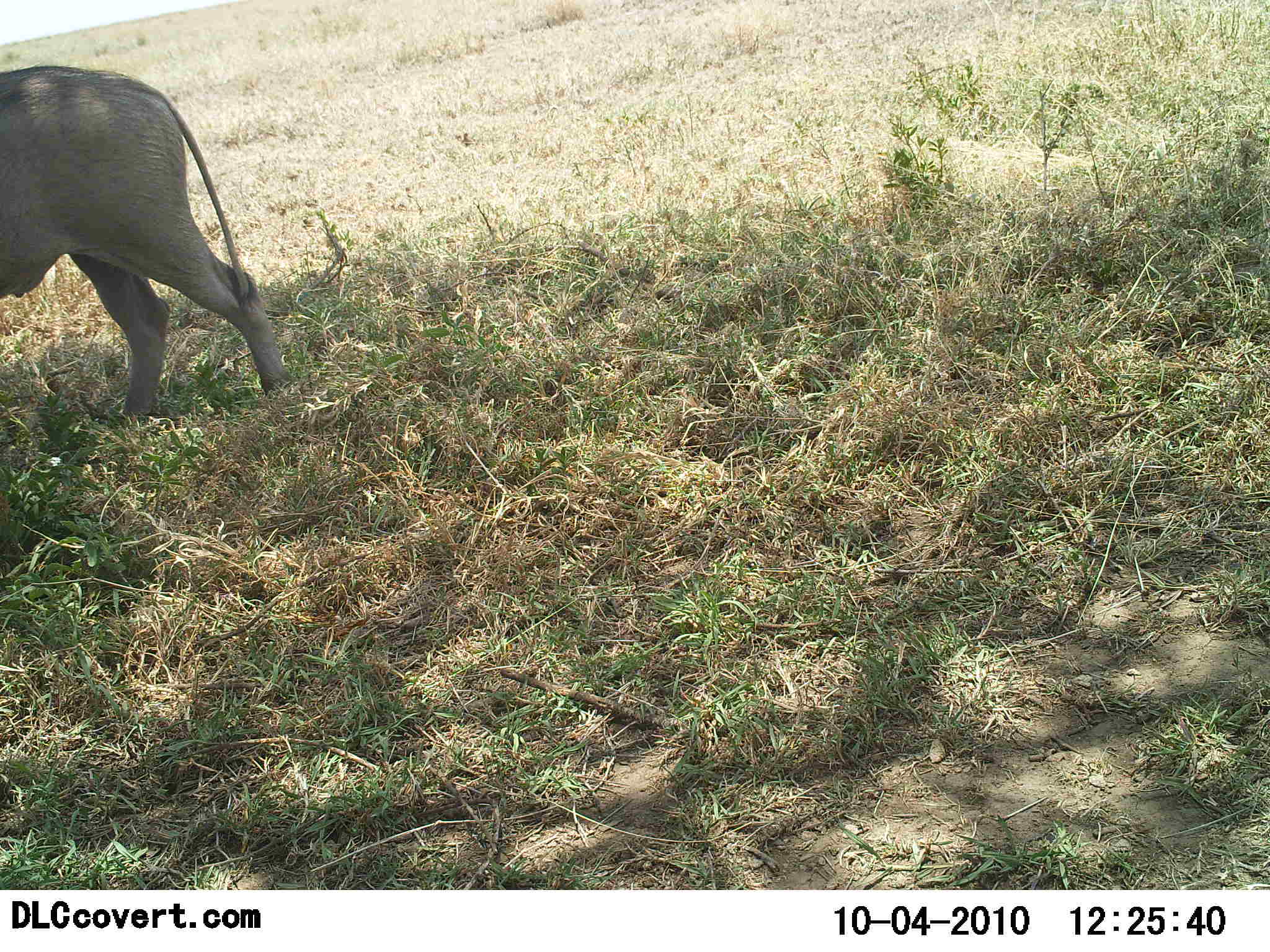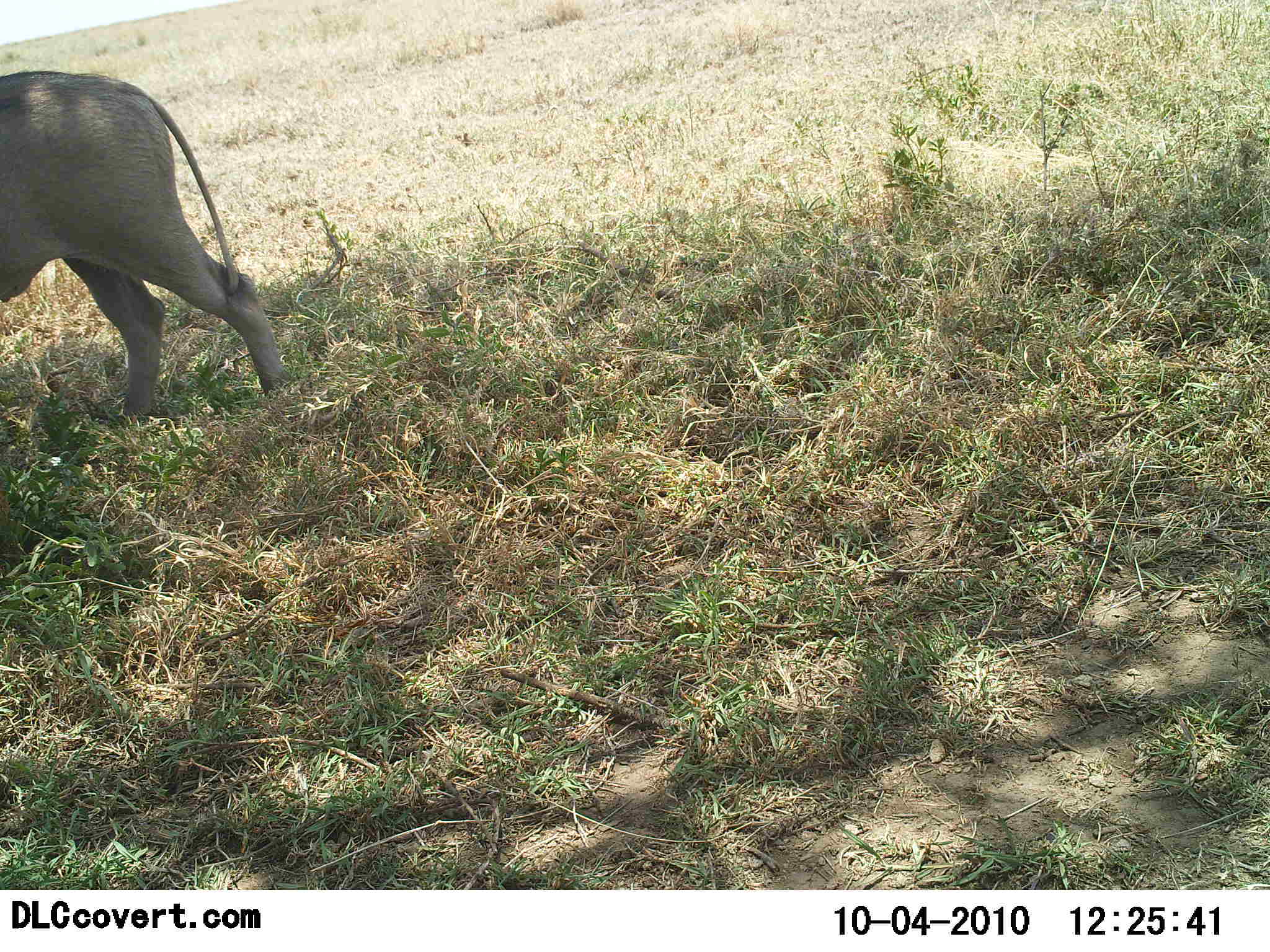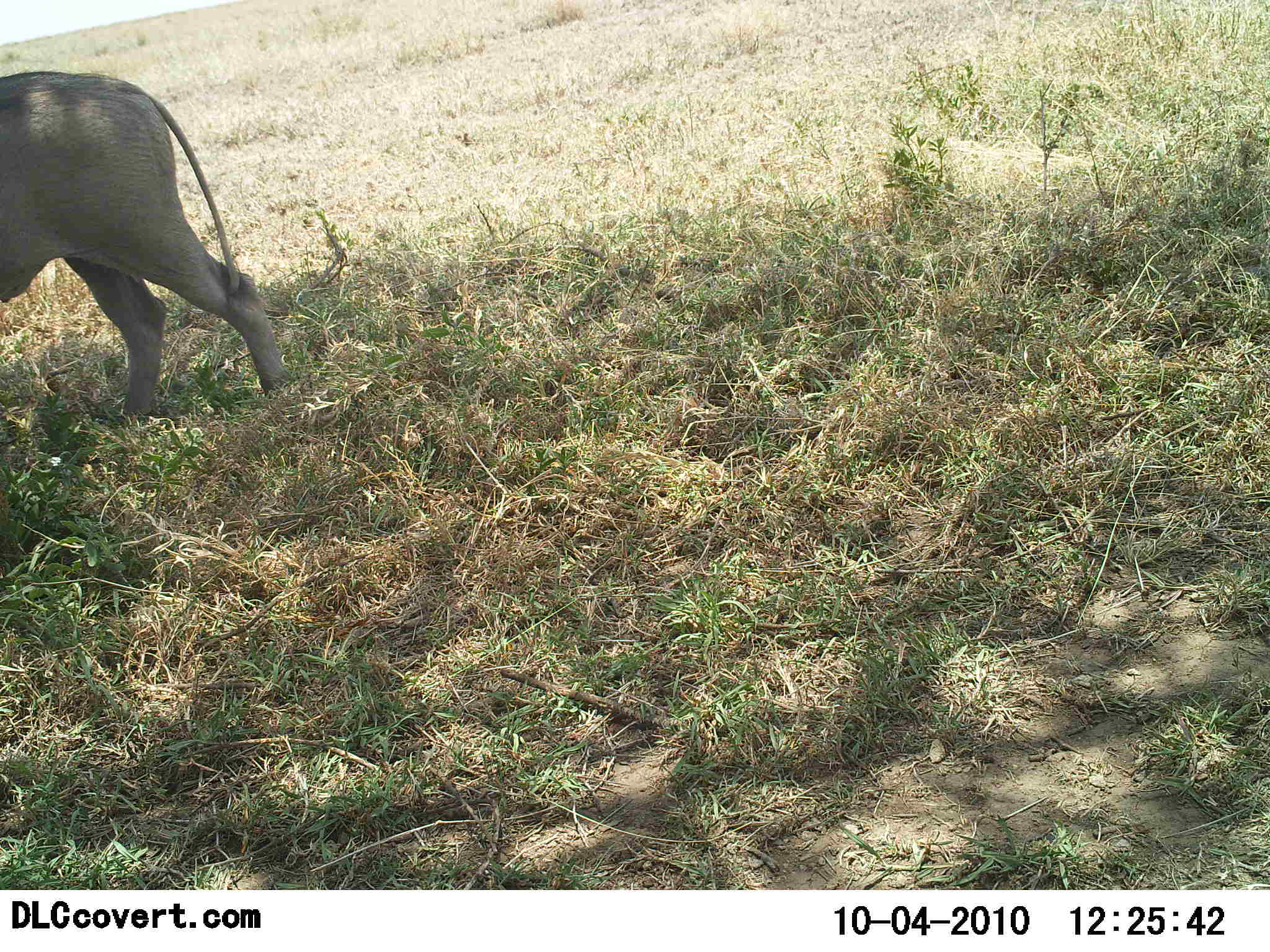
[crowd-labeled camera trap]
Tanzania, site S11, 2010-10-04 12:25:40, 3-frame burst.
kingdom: Animalia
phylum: Chordata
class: Mammalia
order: Artiodactyla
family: Suidae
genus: Phacochoerus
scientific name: Phacochoerus africanus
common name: warthog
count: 1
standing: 83%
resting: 0%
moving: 8%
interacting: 0%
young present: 0%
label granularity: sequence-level